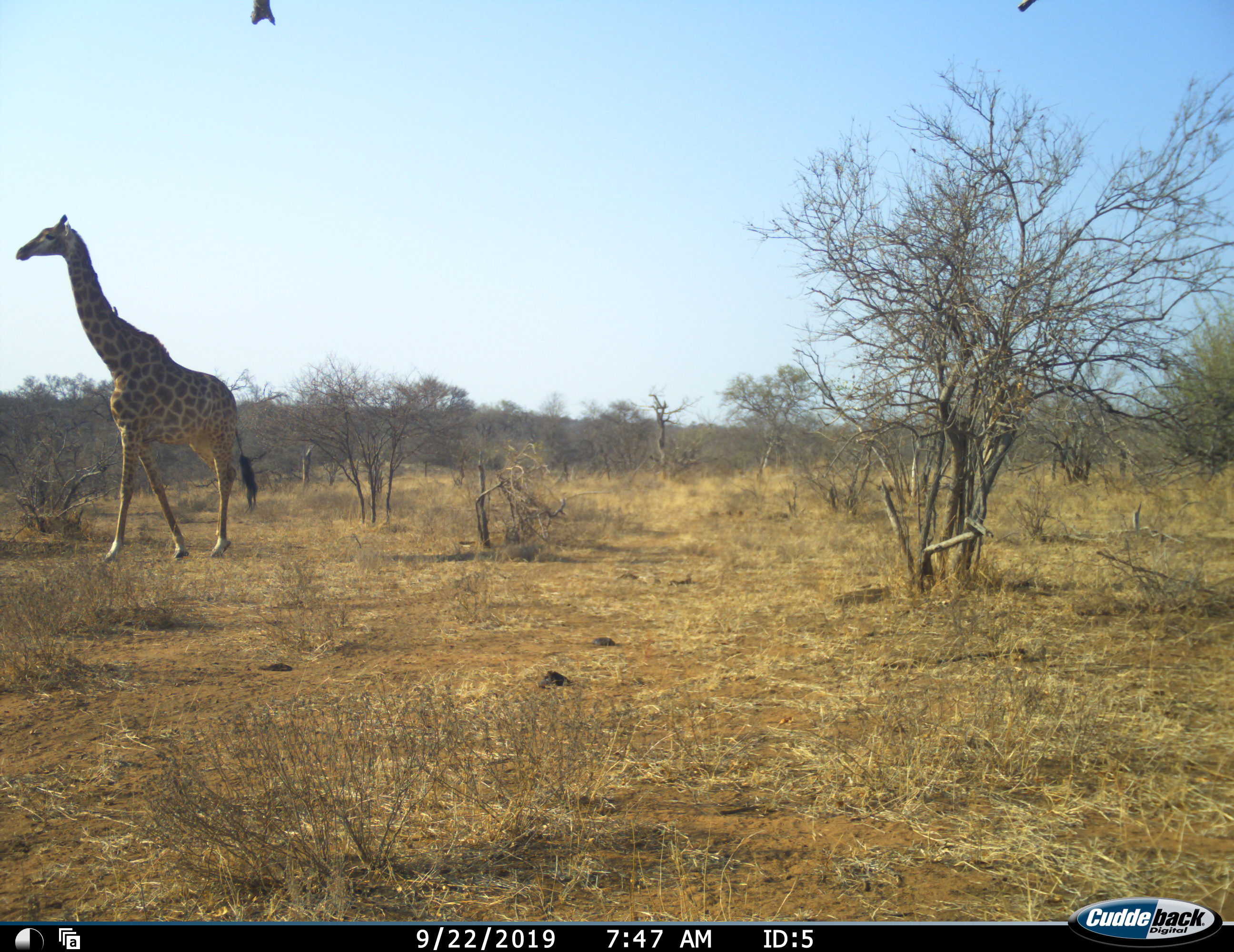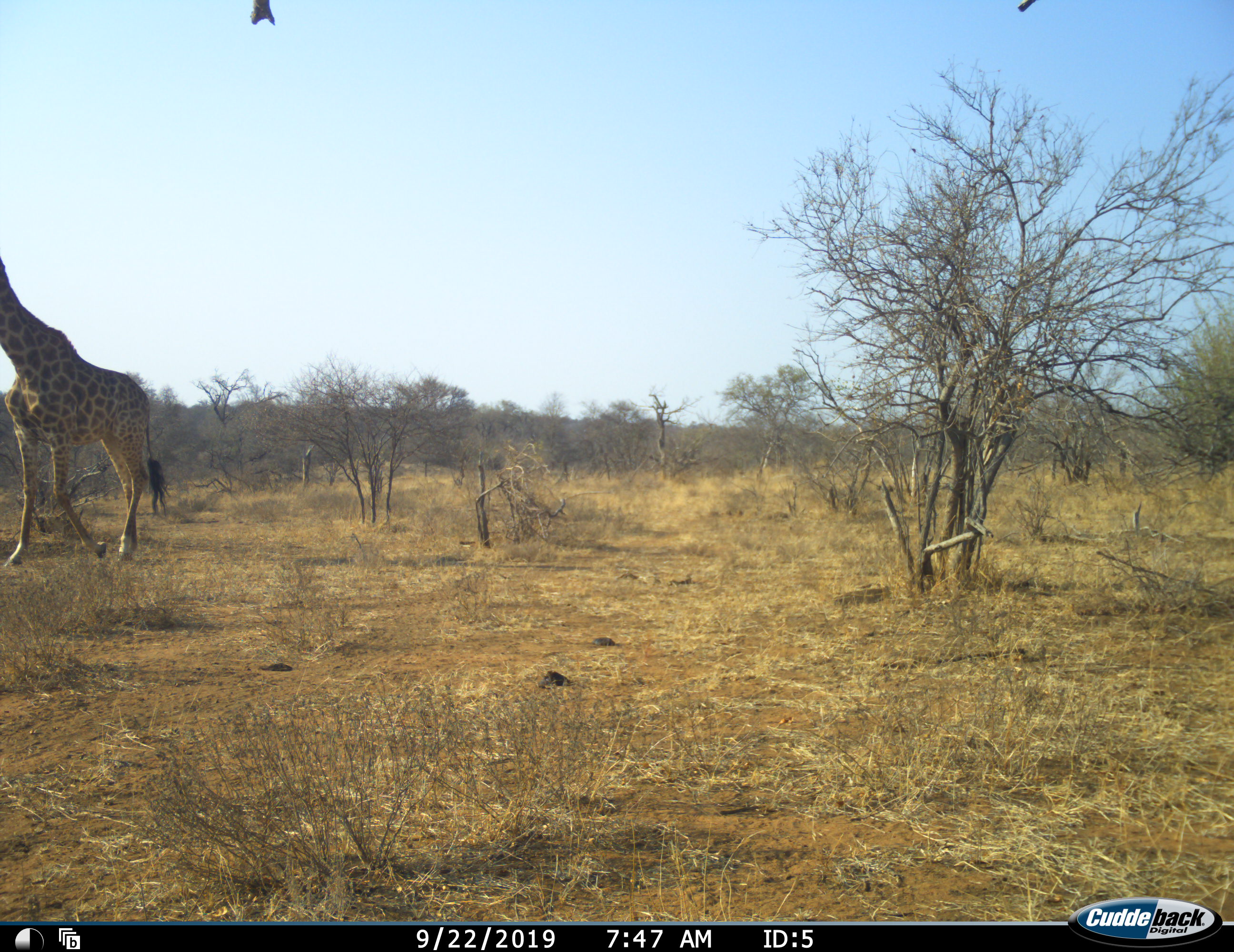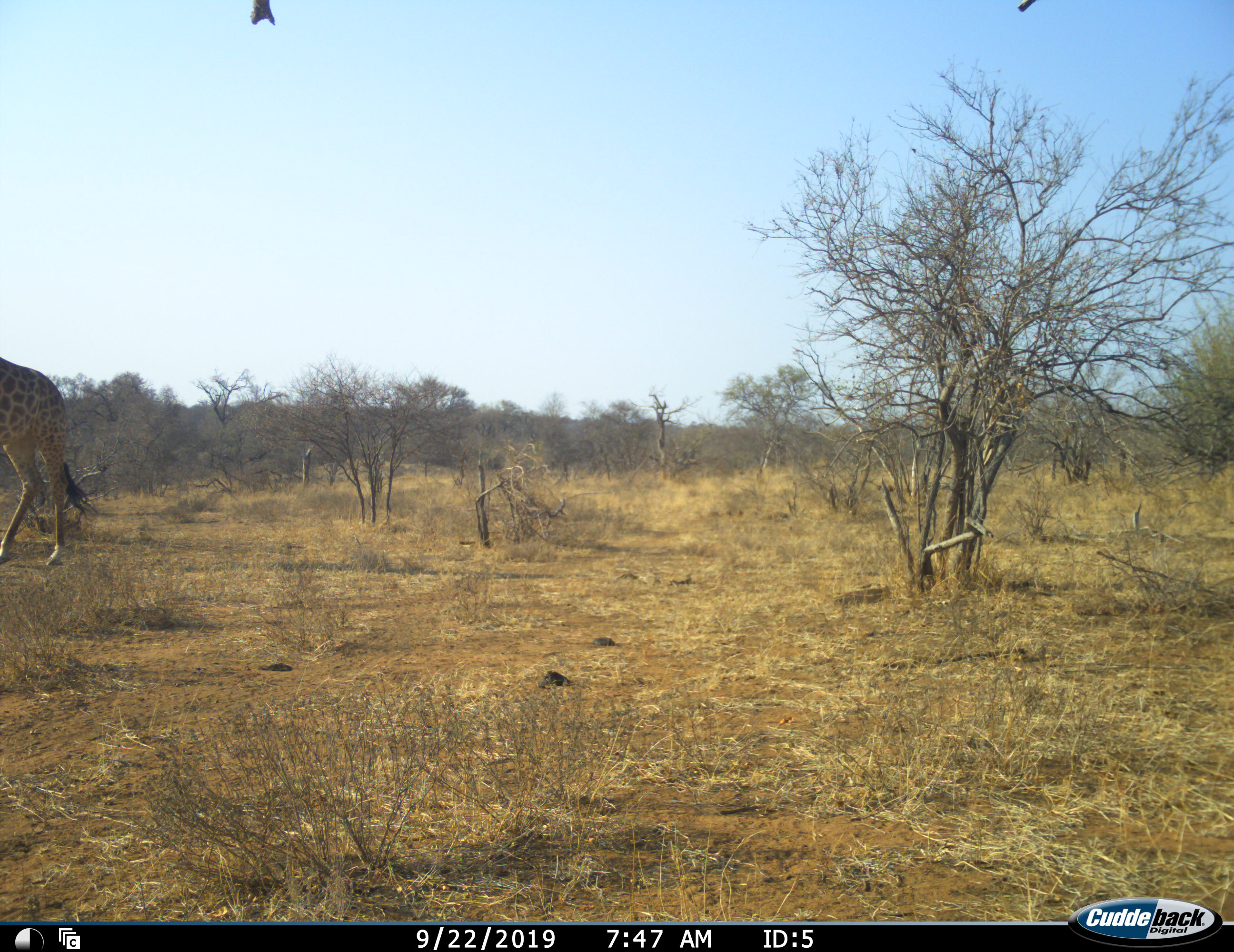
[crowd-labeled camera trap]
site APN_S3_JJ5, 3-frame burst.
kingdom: Animalia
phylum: Chordata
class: Mammalia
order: Artiodactyla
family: Giraffidae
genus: Giraffa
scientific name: Giraffa camelopardalis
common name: giraffe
Giraffe (Giraffa camelopardalis), count 1. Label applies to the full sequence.